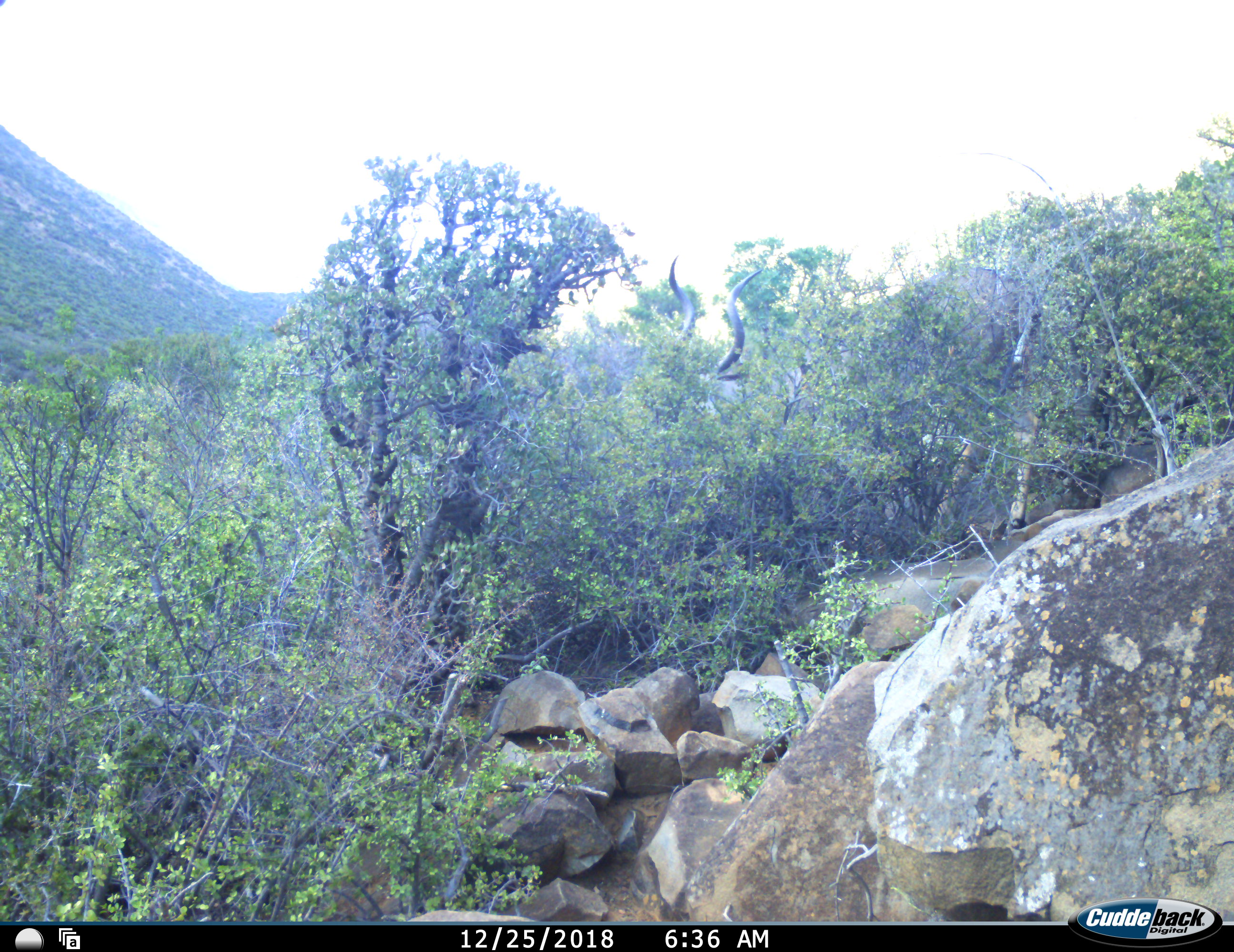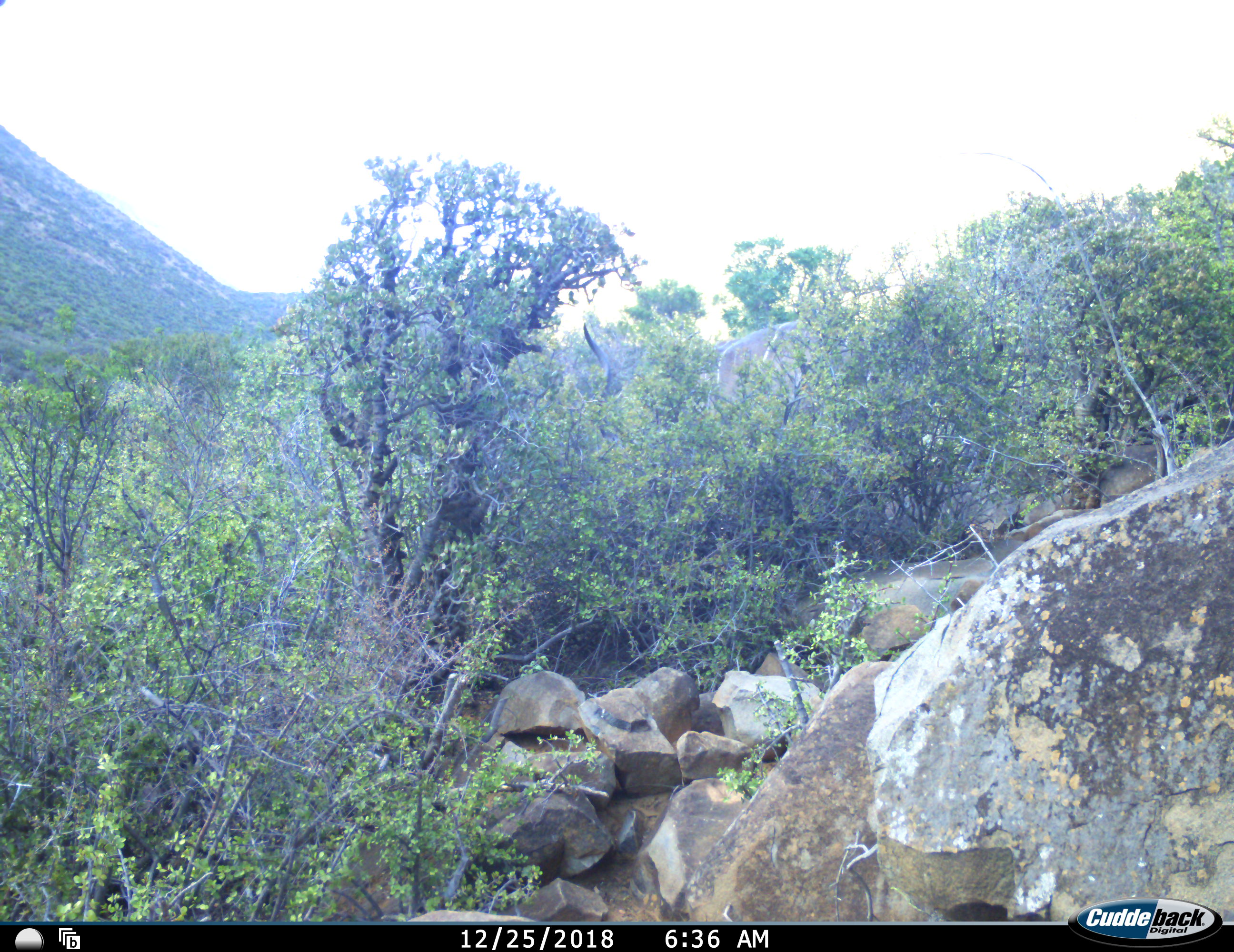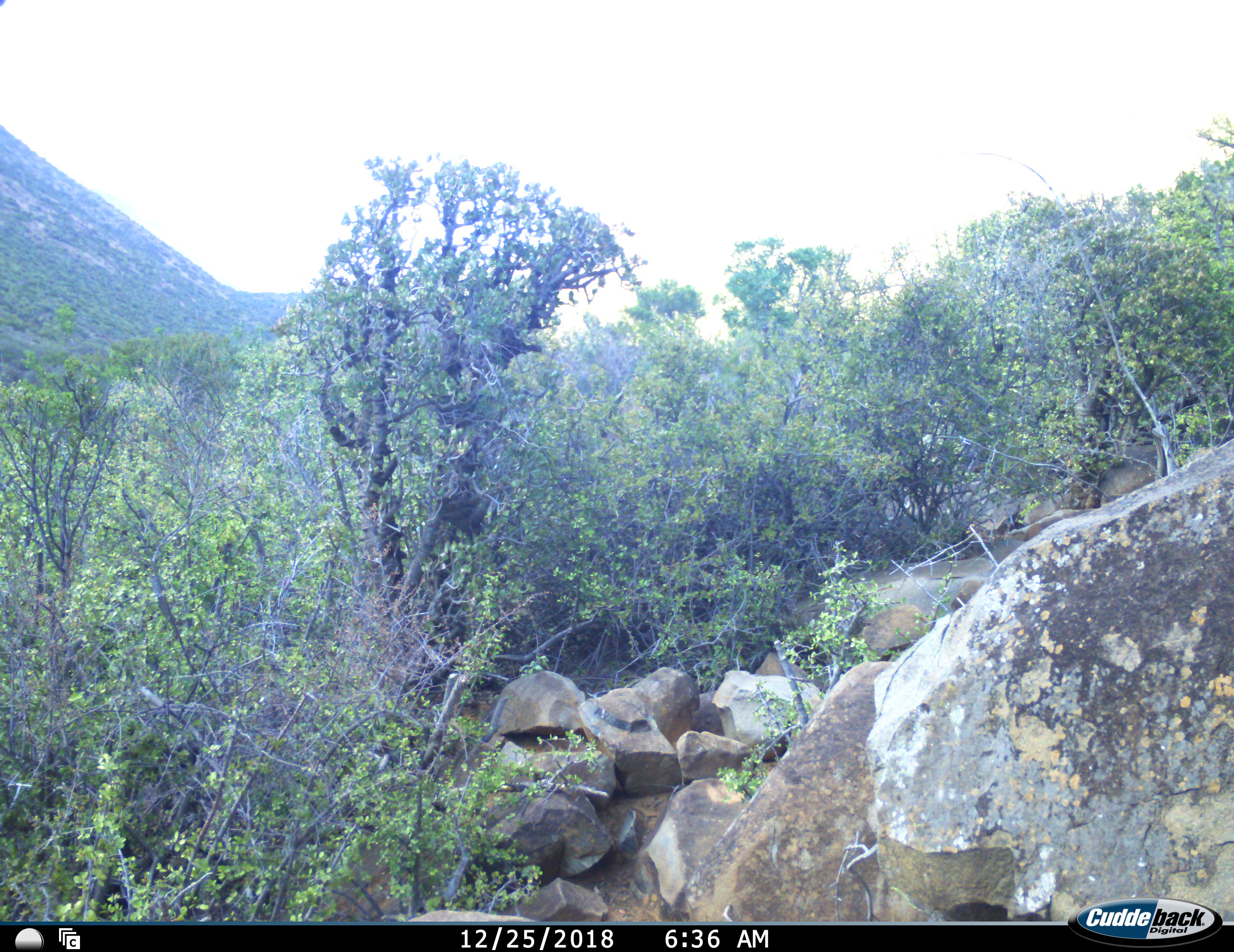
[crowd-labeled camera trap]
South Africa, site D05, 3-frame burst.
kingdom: Animalia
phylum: Chordata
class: Mammalia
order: Artiodactyla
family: Bovidae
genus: Tragelaphus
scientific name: Tragelaphus strepsiceros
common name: greater kudu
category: kudu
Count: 1.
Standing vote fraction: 11%.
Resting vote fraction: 0%.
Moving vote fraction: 89%.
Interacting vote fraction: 0%.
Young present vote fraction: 0%.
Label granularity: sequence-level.